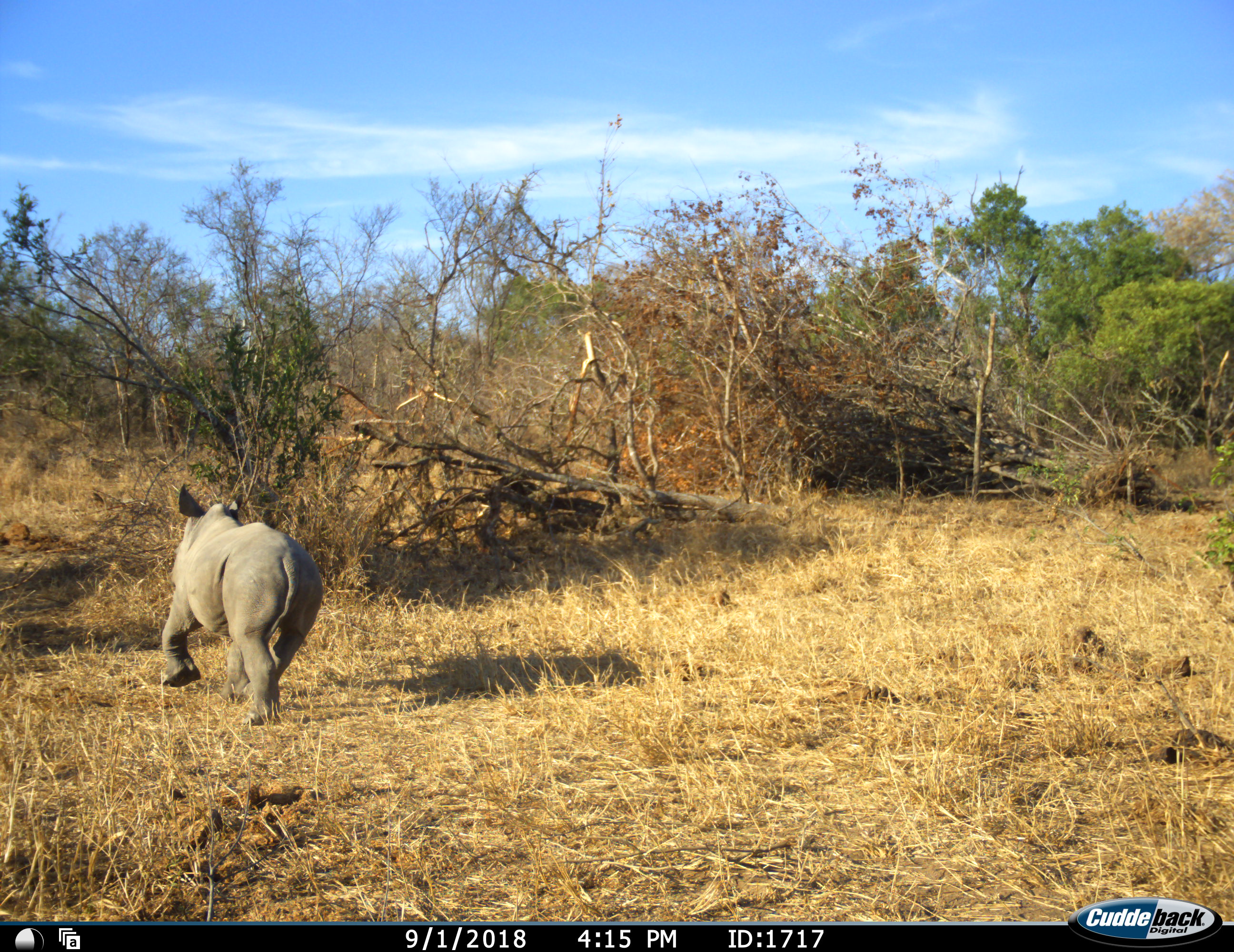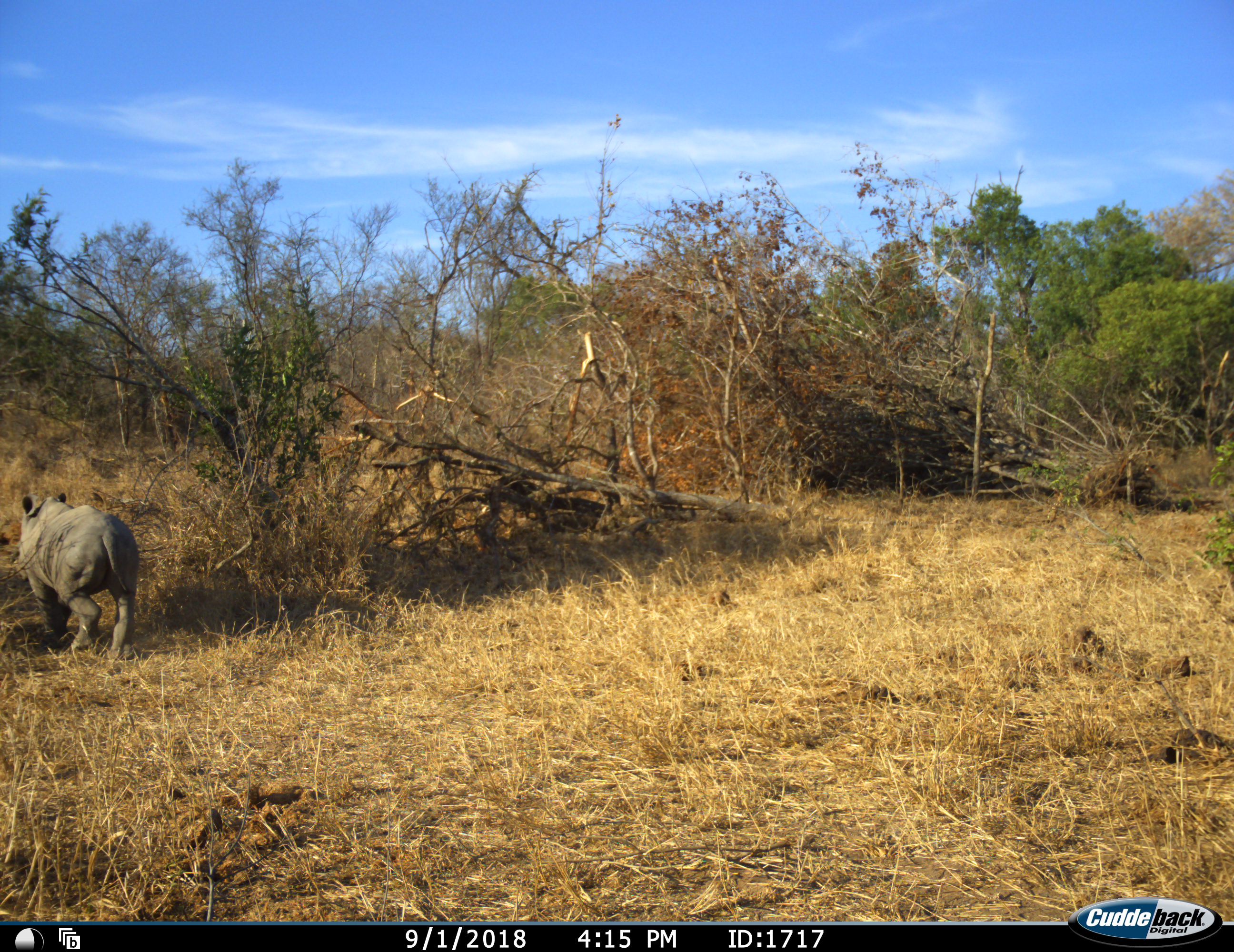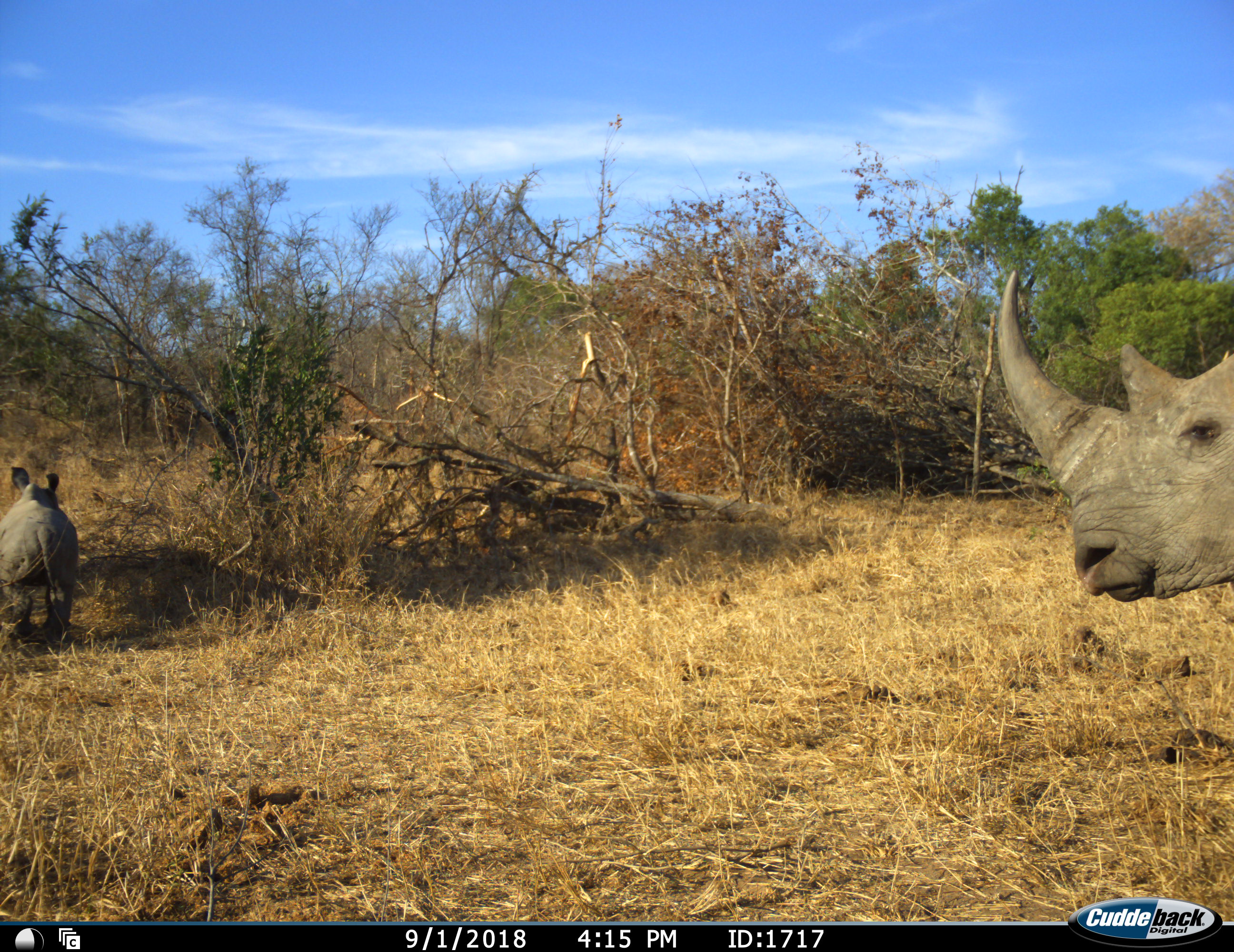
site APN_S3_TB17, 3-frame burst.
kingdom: Animalia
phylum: Chordata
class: Mammalia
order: Perissodactyla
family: Rhinocerotidae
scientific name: Rhinocerotidae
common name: unknown rhinoceros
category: rhinocerosunknown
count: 2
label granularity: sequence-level